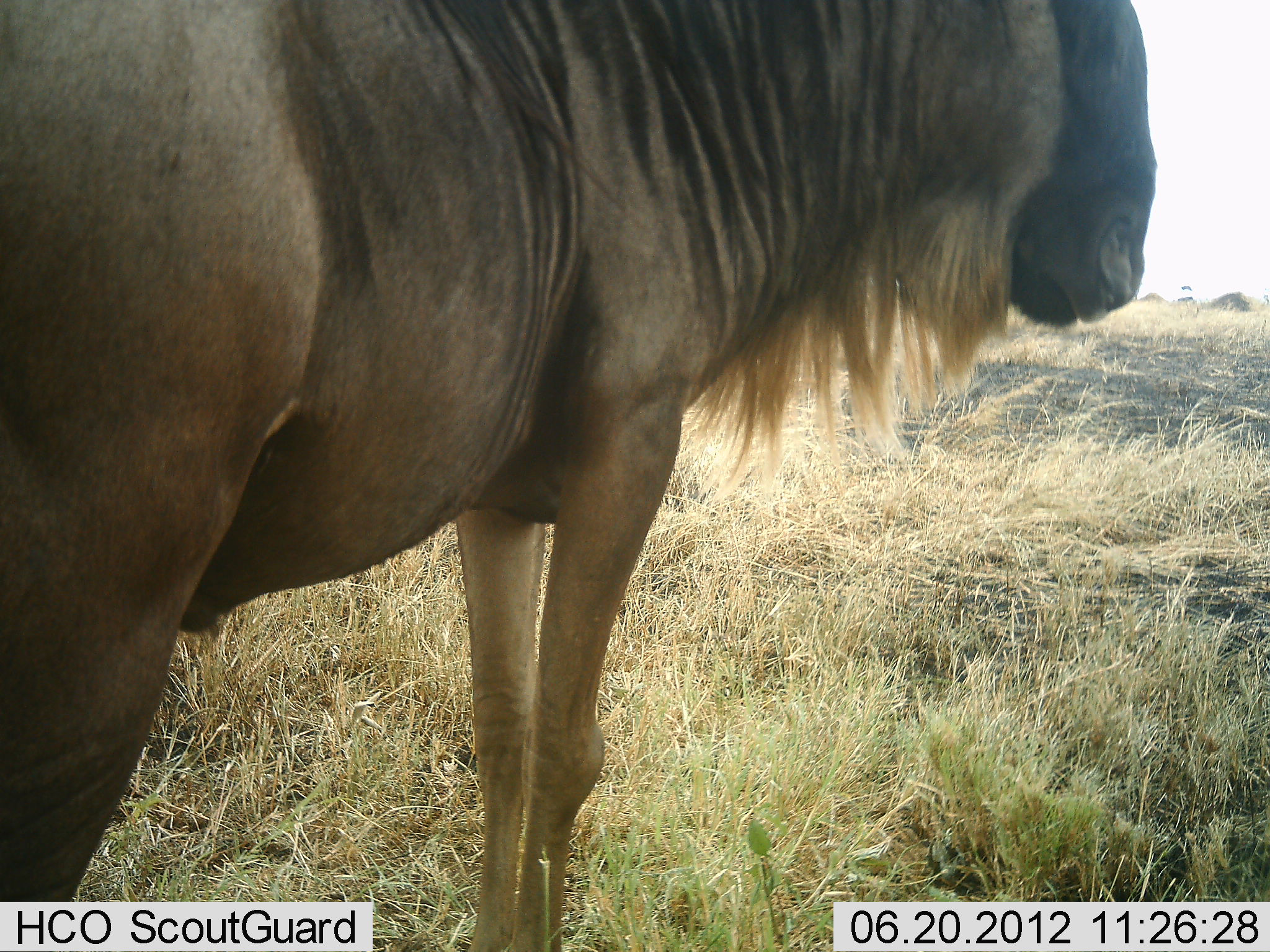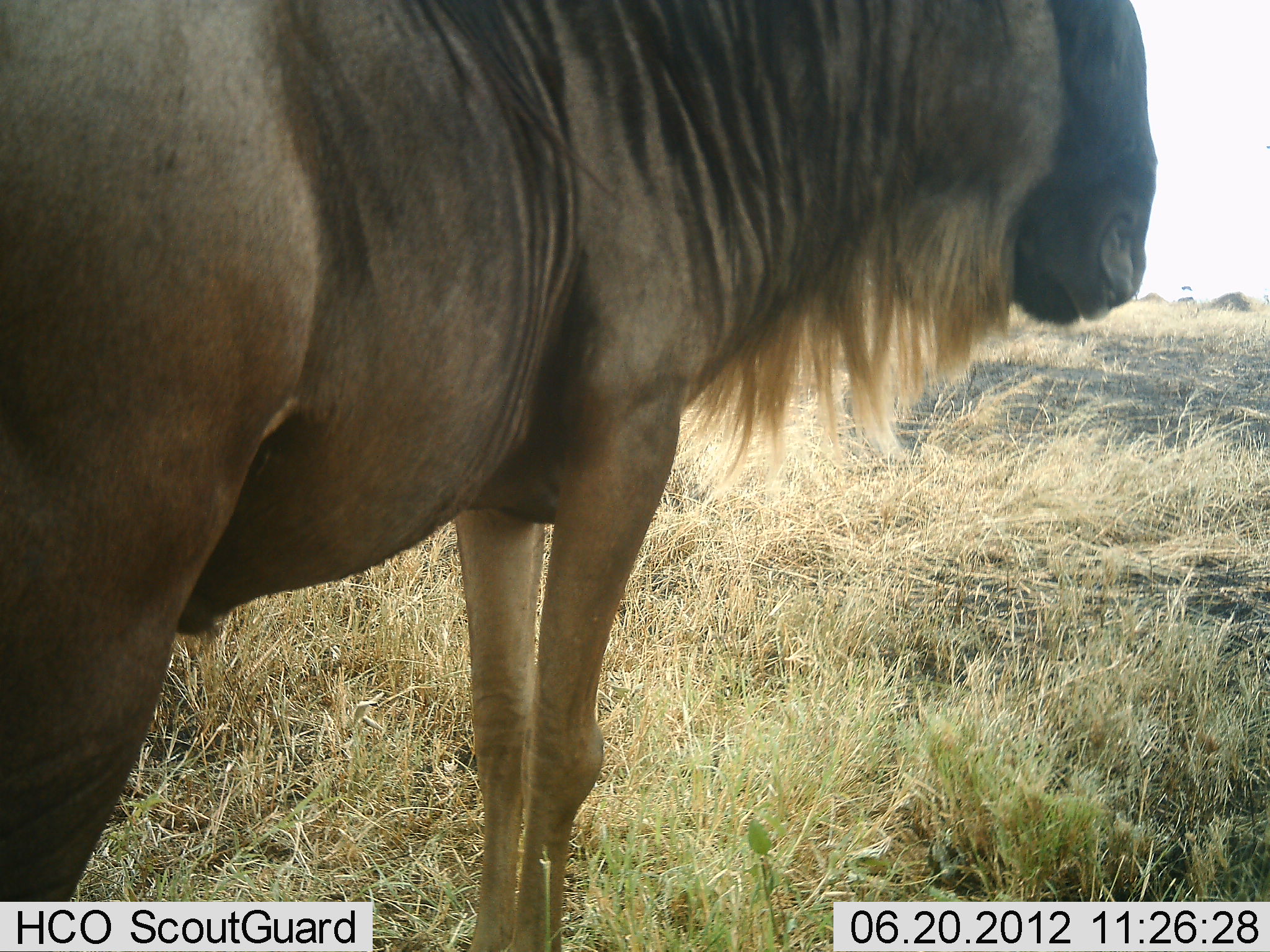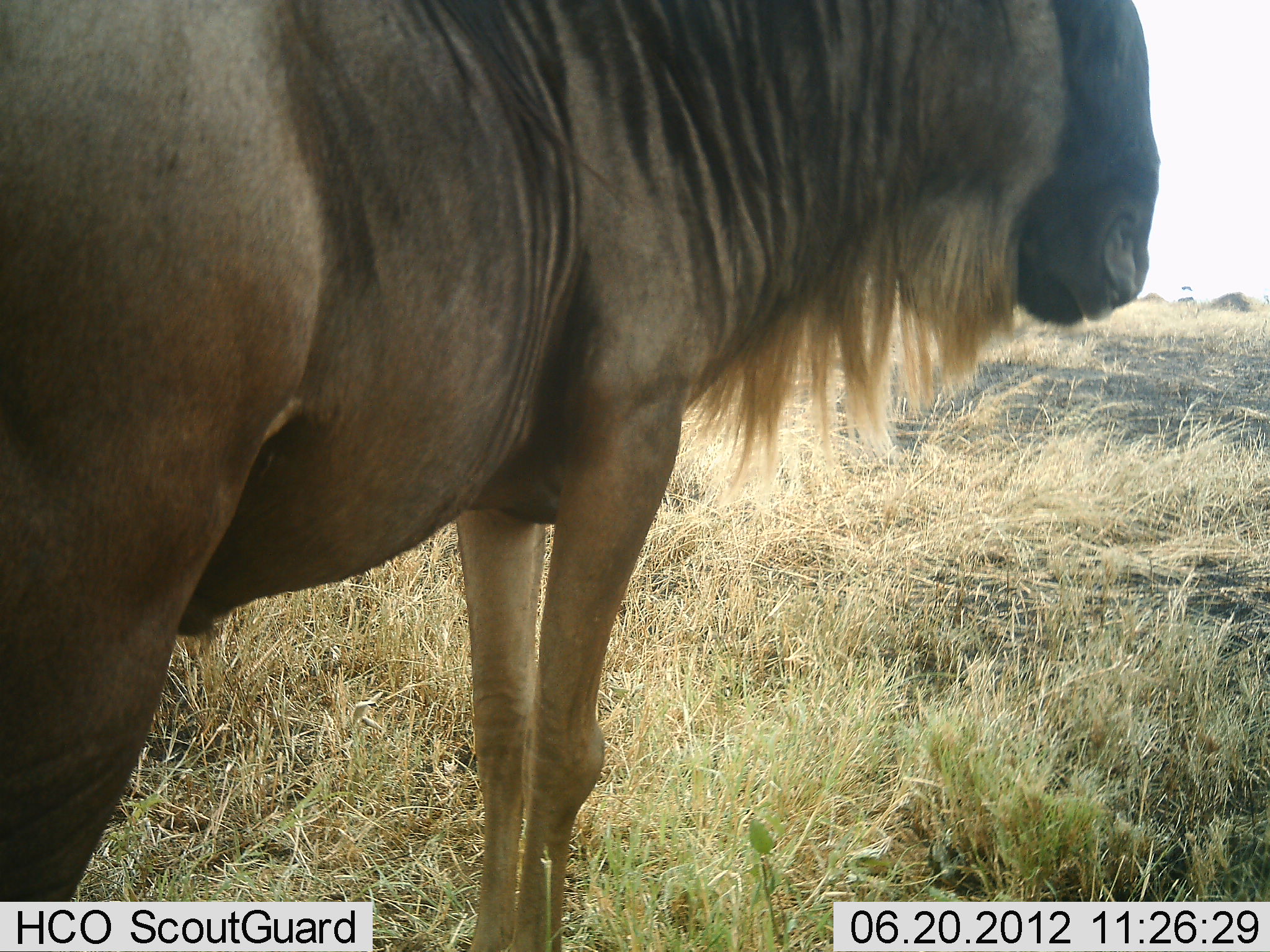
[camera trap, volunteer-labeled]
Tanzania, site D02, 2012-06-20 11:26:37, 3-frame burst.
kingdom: Animalia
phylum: Chordata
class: Mammalia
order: Artiodactyla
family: Bovidae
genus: Connochaetes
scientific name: Connochaetes taurinus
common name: blue wildebeest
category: wildebeest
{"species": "wildebeest (blue wildebeest) (Connochaetes taurinus)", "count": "1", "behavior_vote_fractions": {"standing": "100%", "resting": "10%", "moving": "0%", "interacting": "0%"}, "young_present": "0%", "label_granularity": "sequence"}